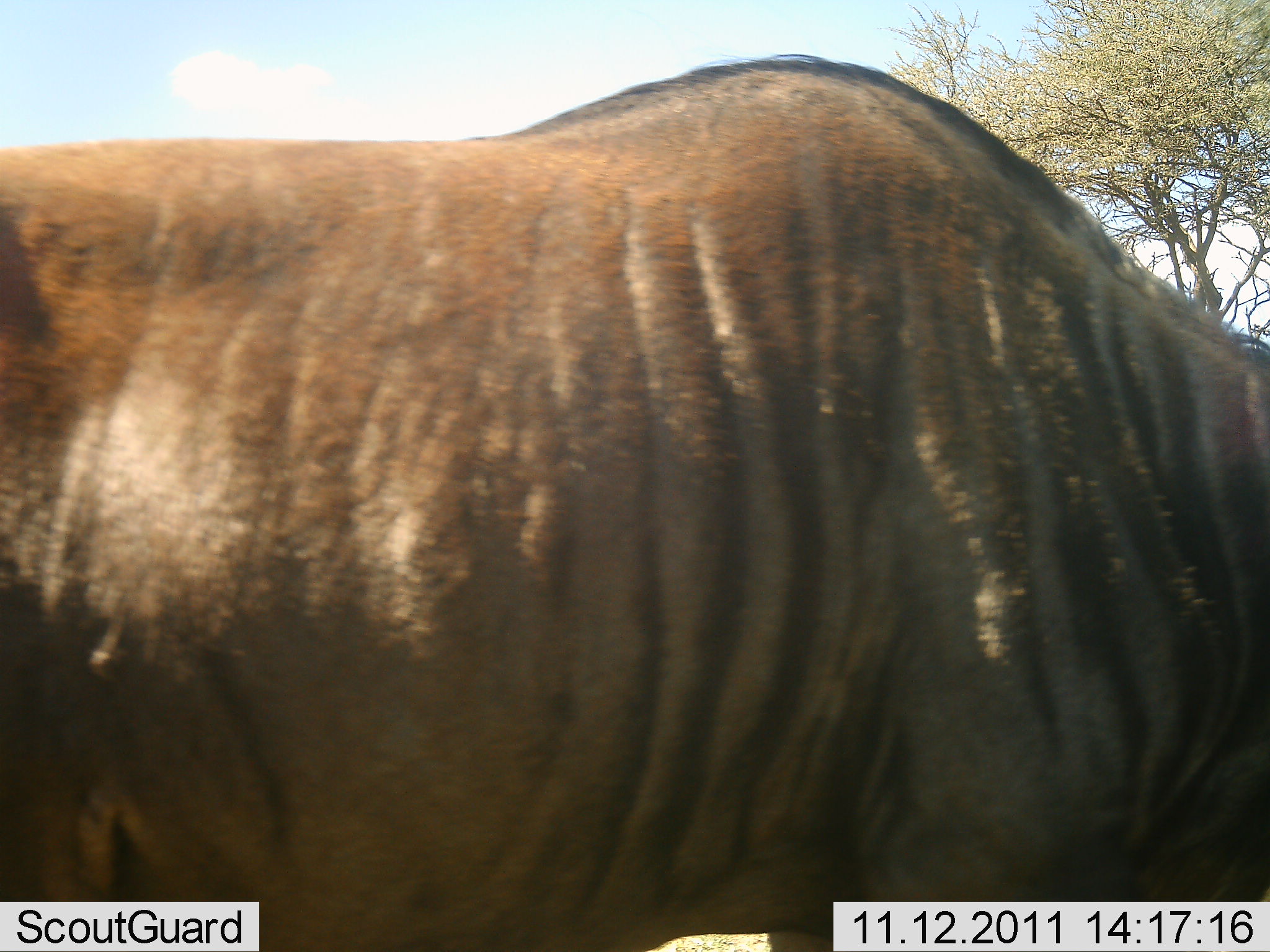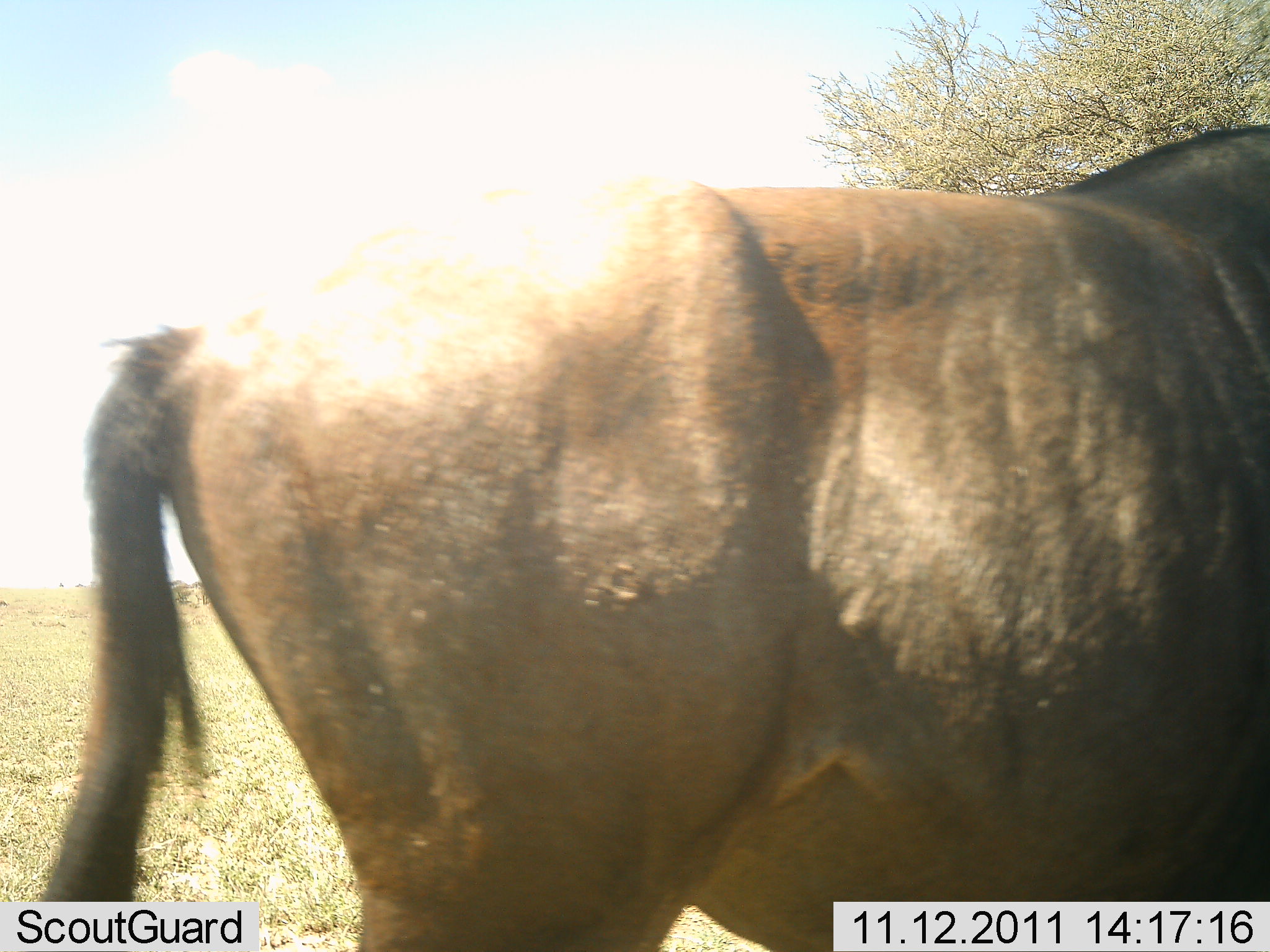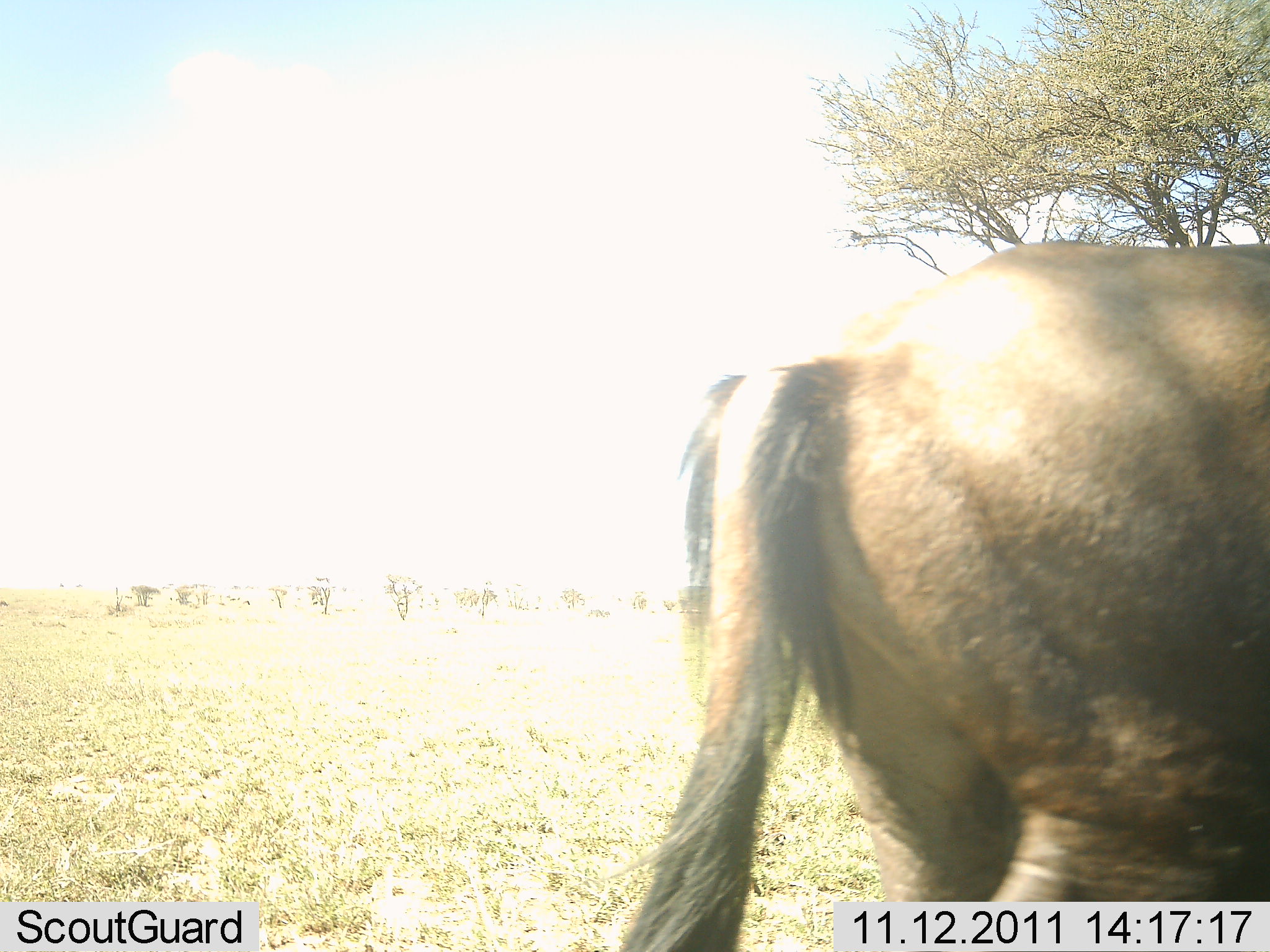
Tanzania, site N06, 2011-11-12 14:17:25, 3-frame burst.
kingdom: Animalia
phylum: Chordata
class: Mammalia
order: Artiodactyla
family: Bovidae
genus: Connochaetes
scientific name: Connochaetes taurinus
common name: blue wildebeest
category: wildebeest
Wildebeest (blue wildebeest) (Connochaetes taurinus), count 1. Behavior (volunteer vote fractions): standing 0%, resting 0%, moving 100%, interacting 0%. Young present (vote fraction): 0%. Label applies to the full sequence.